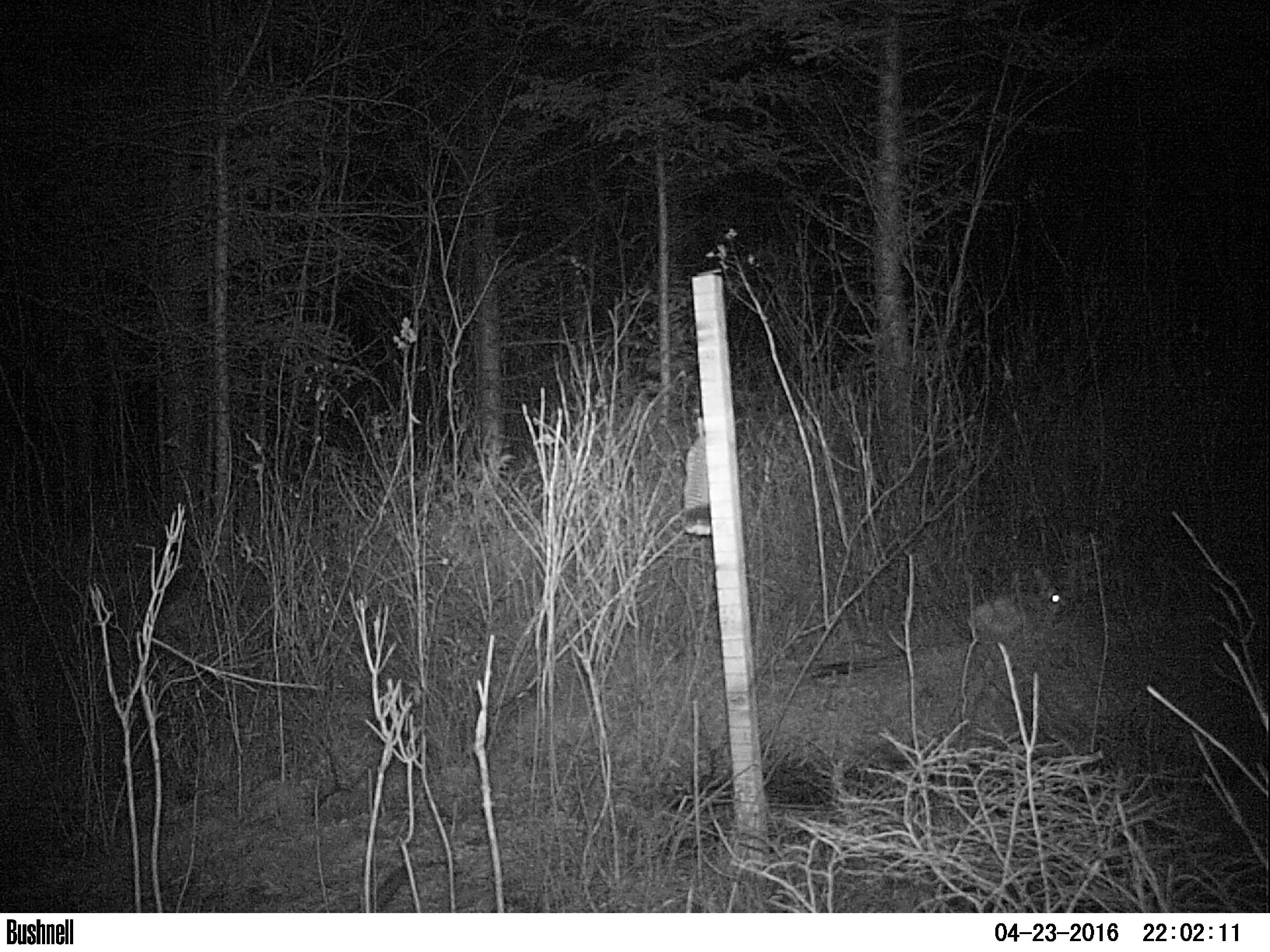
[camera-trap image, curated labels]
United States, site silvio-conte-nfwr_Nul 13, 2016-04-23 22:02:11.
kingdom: Animalia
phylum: Chordata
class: Mammalia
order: Lagomorpha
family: Leporidae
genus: Lepus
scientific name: Lepus americanus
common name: snowshoe hare